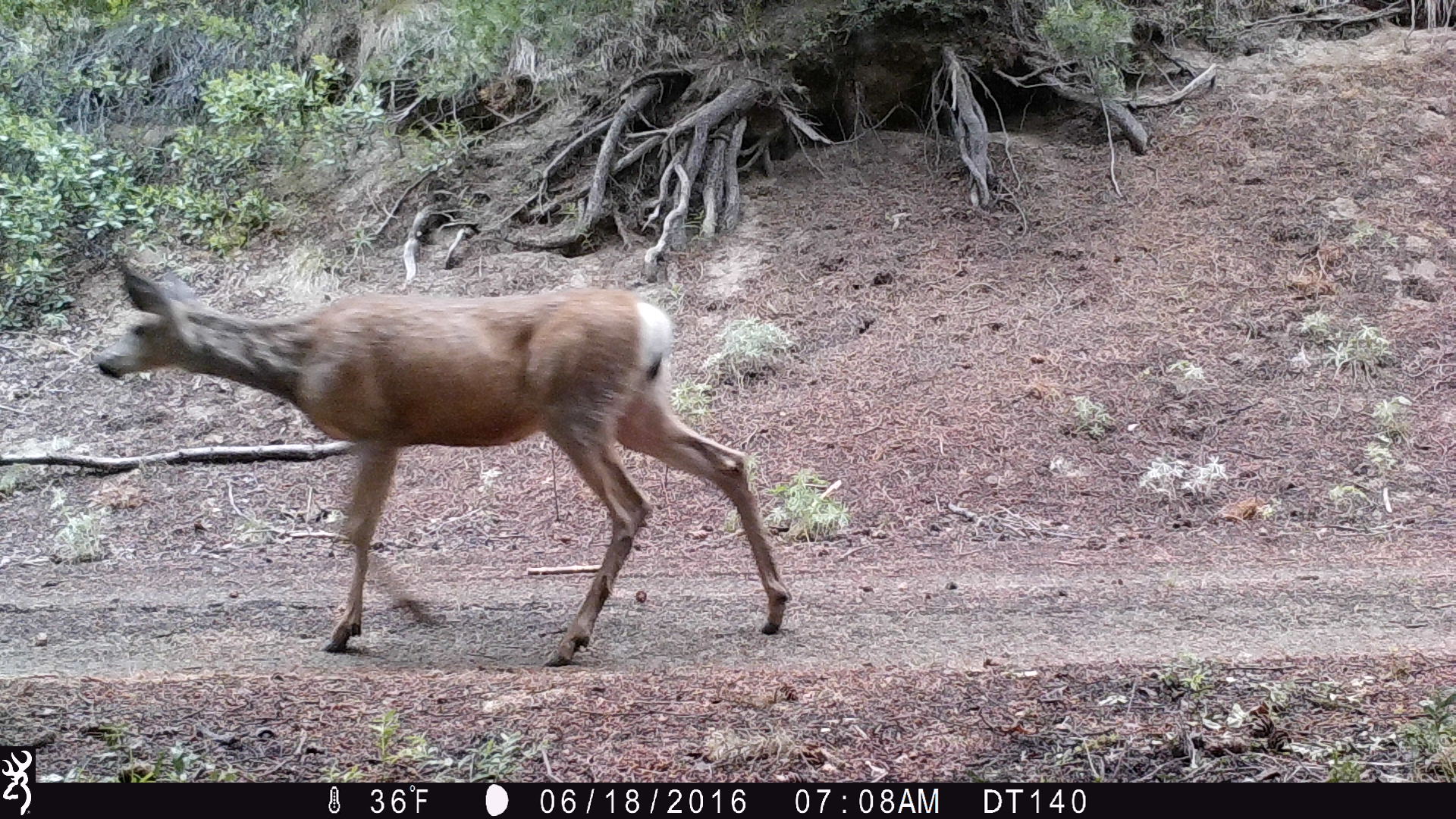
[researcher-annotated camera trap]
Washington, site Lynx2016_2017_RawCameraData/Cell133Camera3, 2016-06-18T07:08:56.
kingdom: Animalia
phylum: Chordata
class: Mammalia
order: Artiodactyla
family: Cervidae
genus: Odocoileus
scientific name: Odocoileus hemionus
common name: mule deer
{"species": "Odocoileus hemionus (mule deer)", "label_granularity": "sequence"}